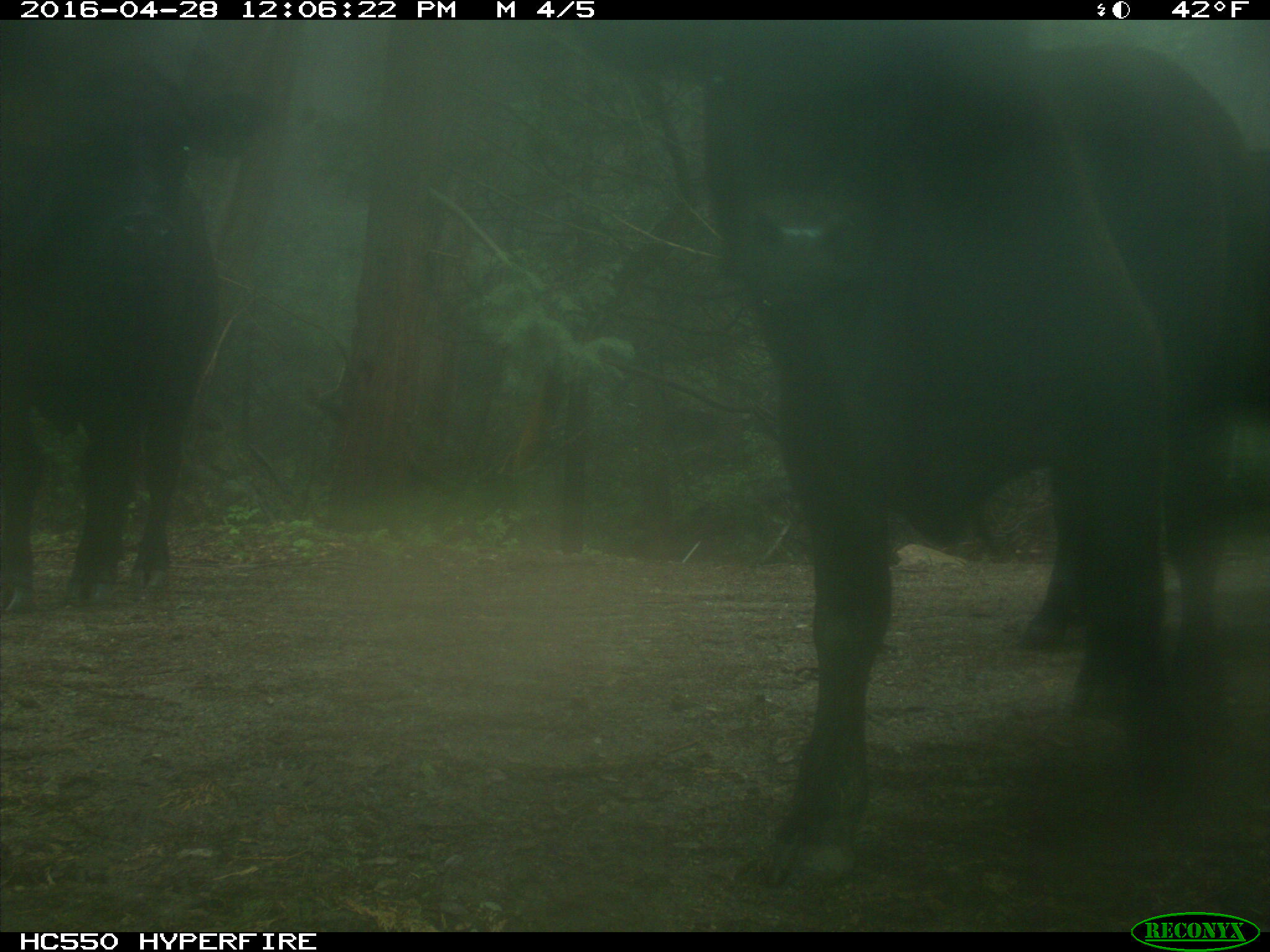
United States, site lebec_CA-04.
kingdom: Animalia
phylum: Chordata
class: Mammalia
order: Artiodactyla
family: Bovidae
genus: Bos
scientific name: Bos taurus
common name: domestic cow